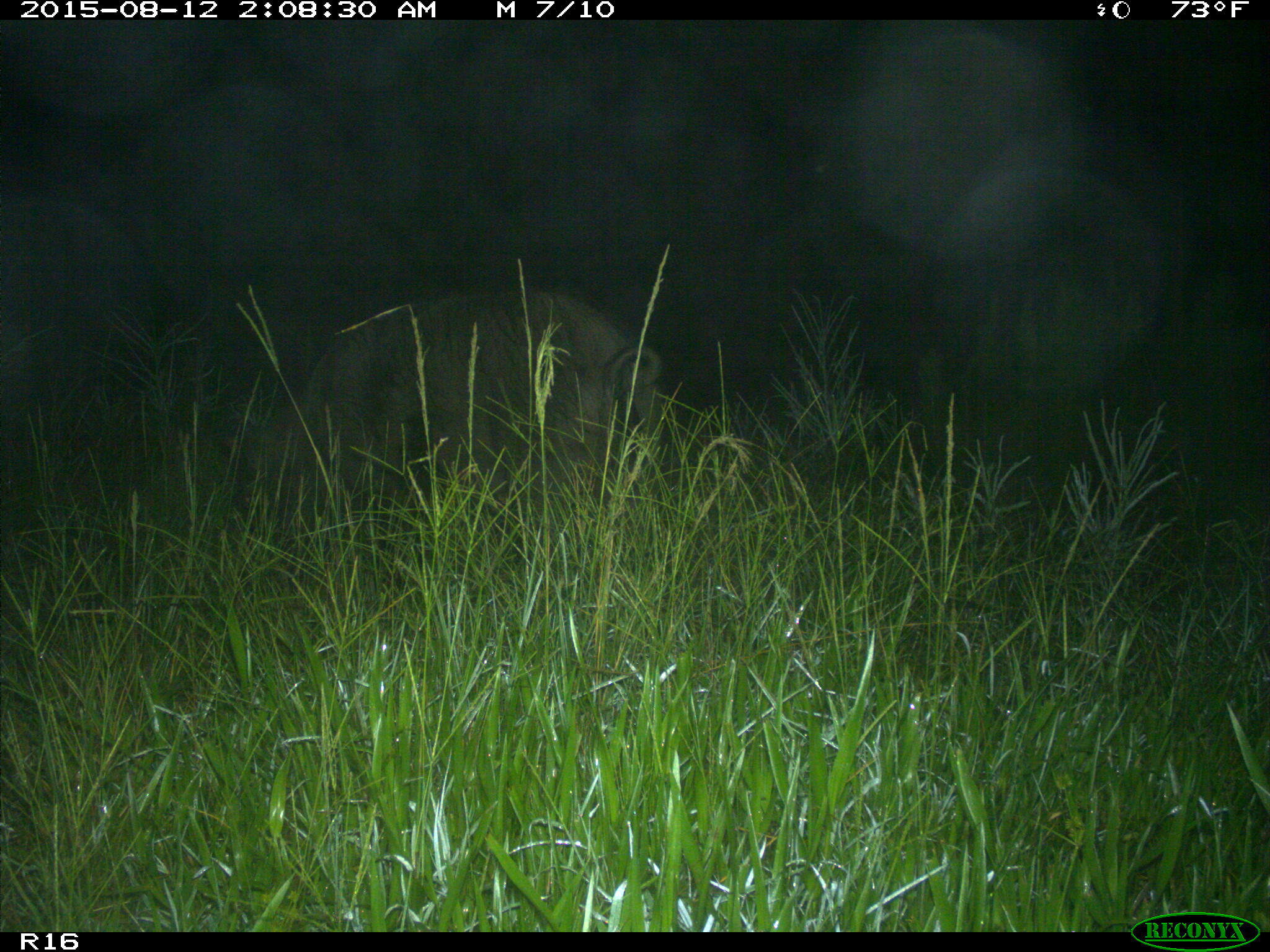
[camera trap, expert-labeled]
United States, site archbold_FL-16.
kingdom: Animalia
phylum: Chordata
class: Mammalia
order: Artiodactyla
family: Suidae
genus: Sus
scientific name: Sus scrofa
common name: wild boar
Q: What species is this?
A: Sus scrofa (wild boar).